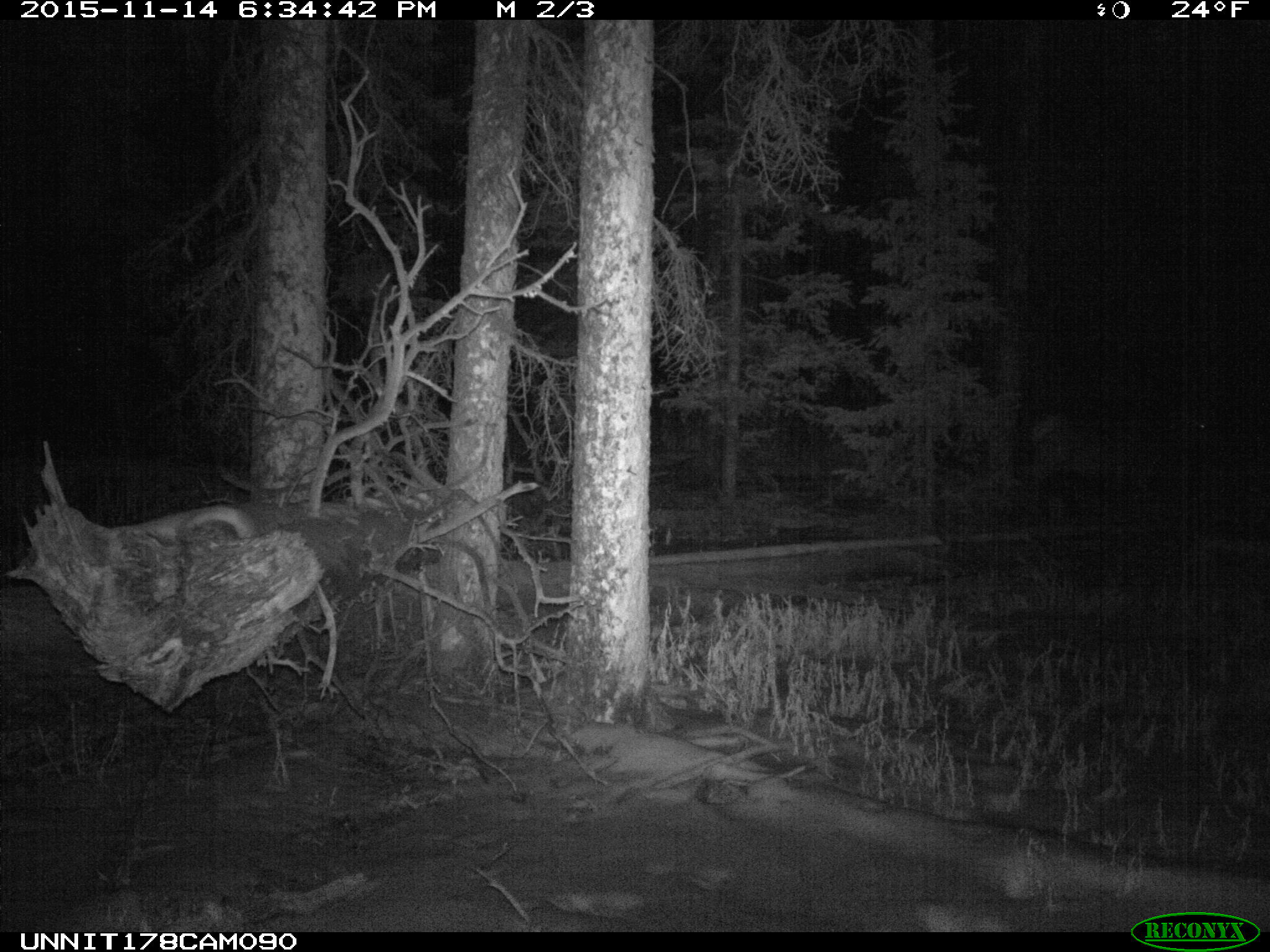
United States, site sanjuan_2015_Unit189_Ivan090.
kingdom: Animalia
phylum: Chordata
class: Mammalia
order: Artiodactyla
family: Cervidae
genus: Cervus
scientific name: Cervus elaphus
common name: red deer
Cervus elaphus (red deer).